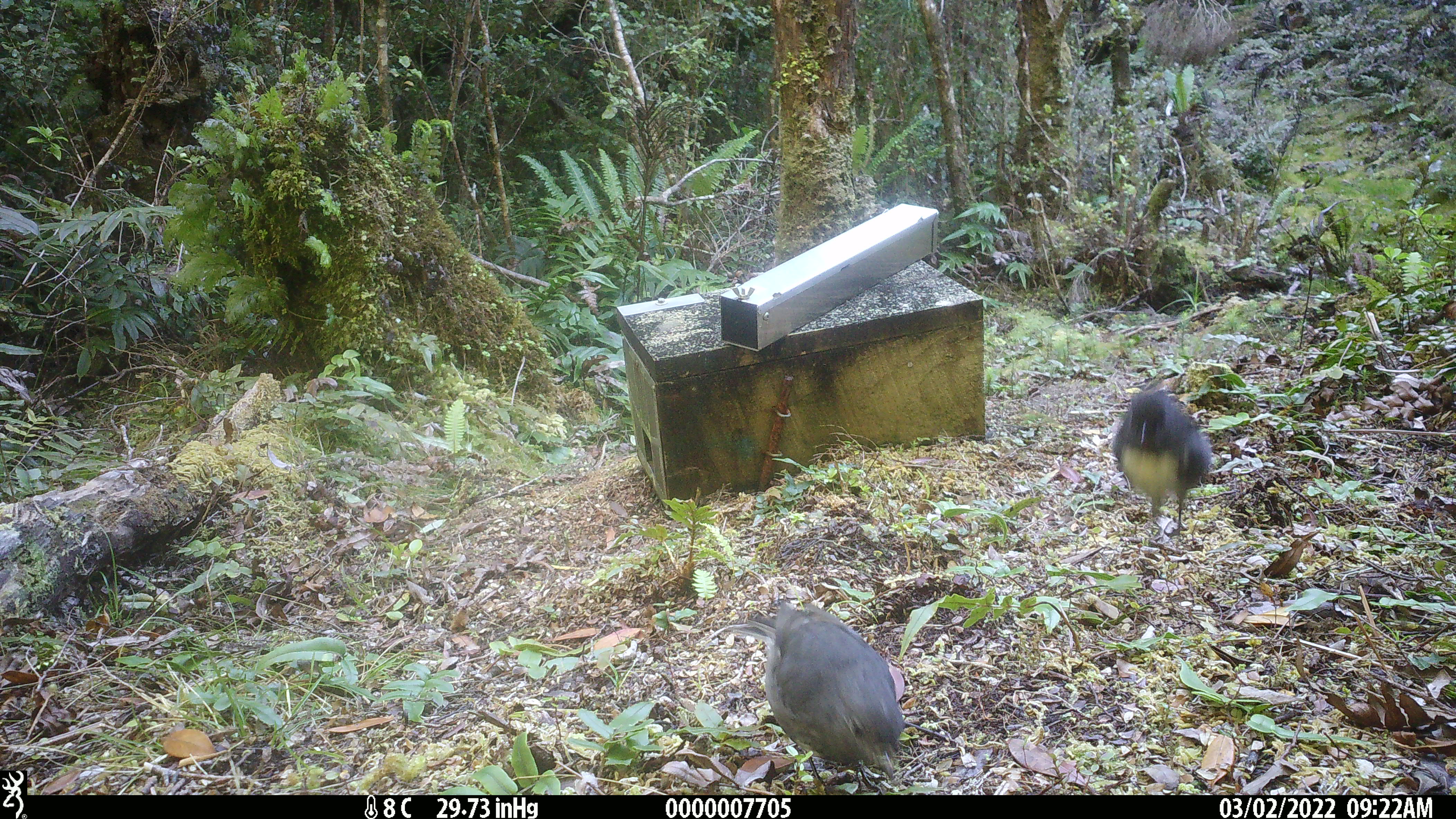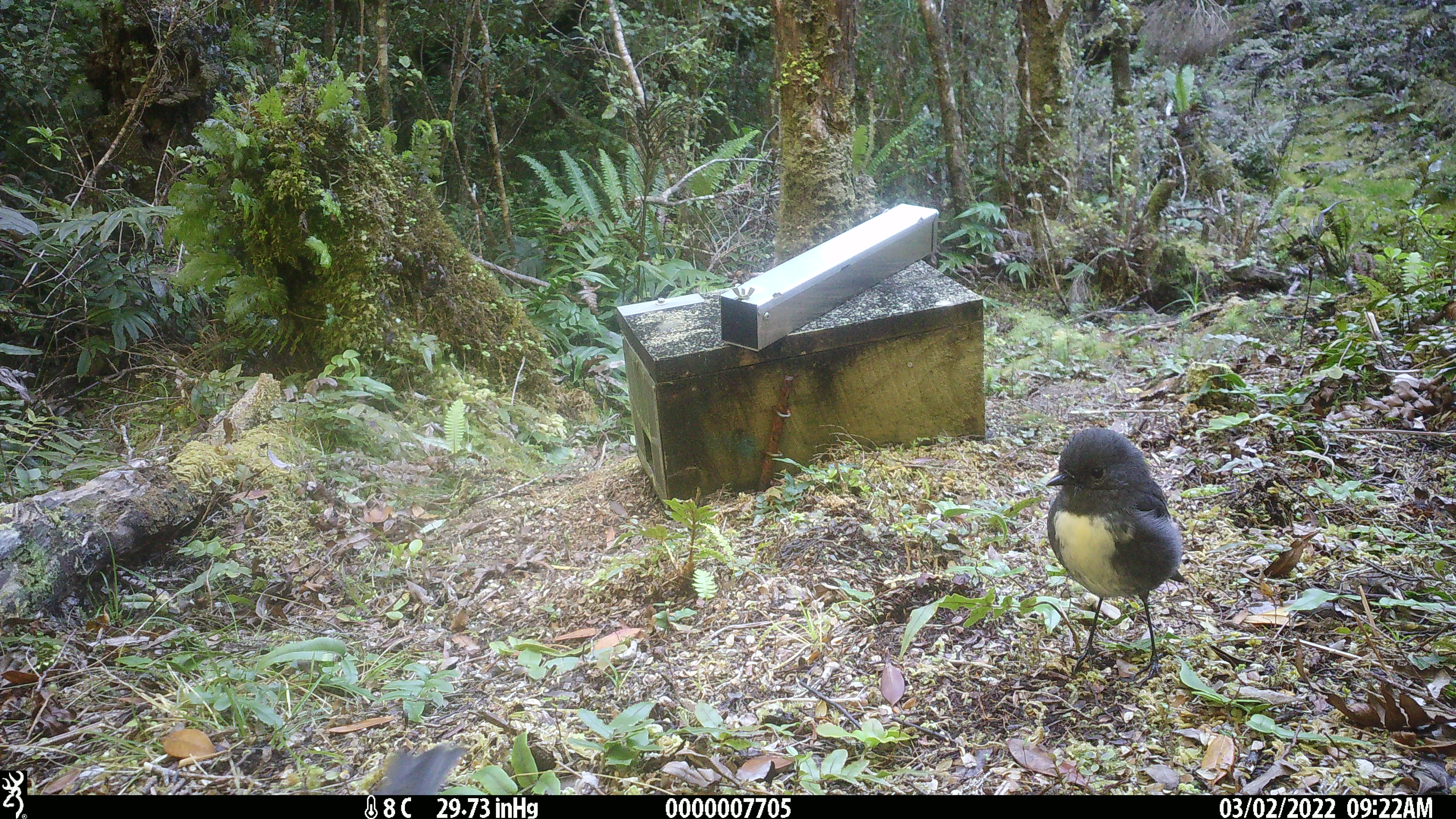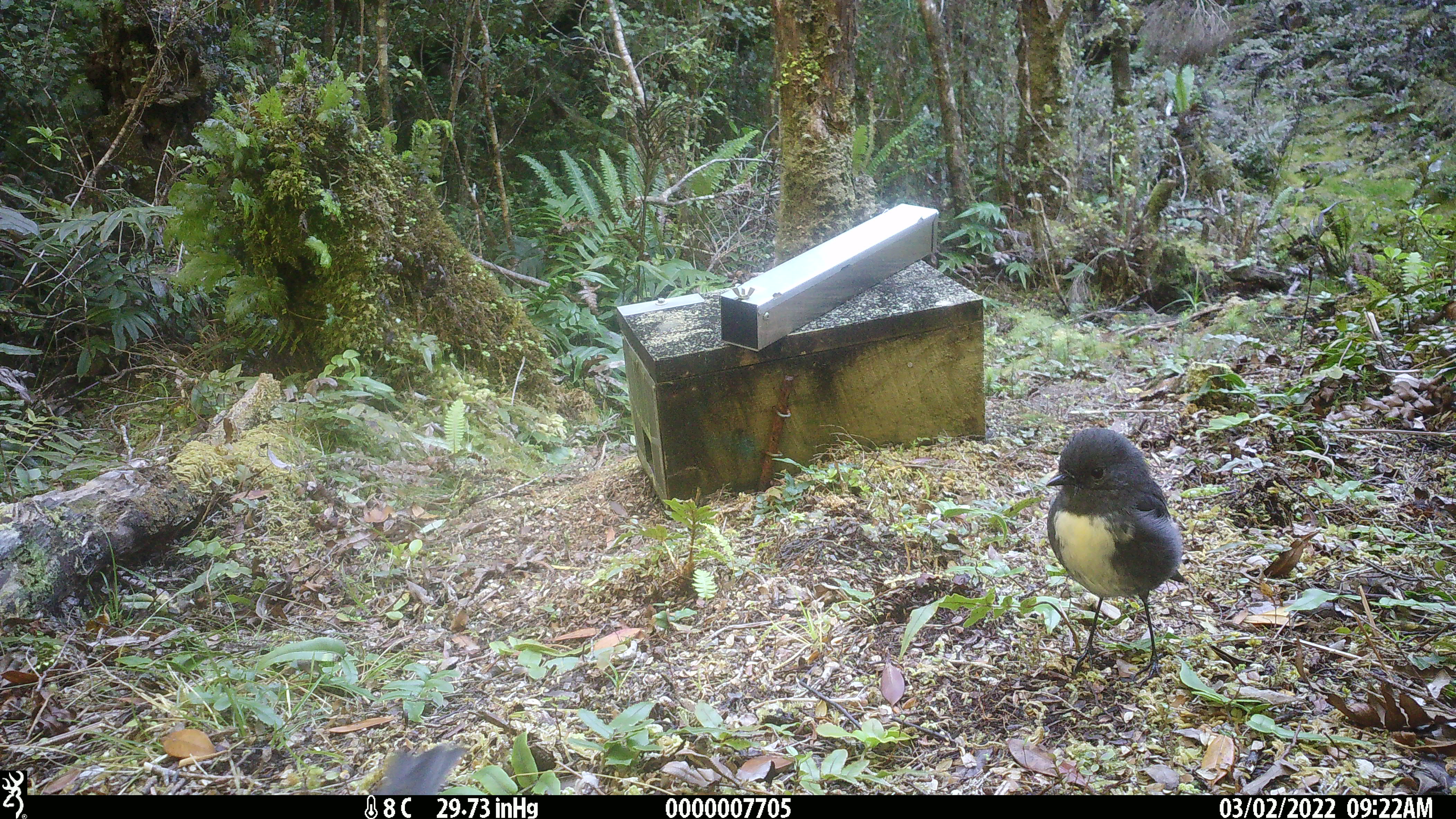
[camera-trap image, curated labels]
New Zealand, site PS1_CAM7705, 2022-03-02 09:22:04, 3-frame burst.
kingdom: Animalia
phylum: Chordata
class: Aves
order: Passeriformes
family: Petroicidae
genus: Petroica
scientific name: Petroica australis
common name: new zealand robin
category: robin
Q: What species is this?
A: Robin (new zealand robin) (Petroica australis).